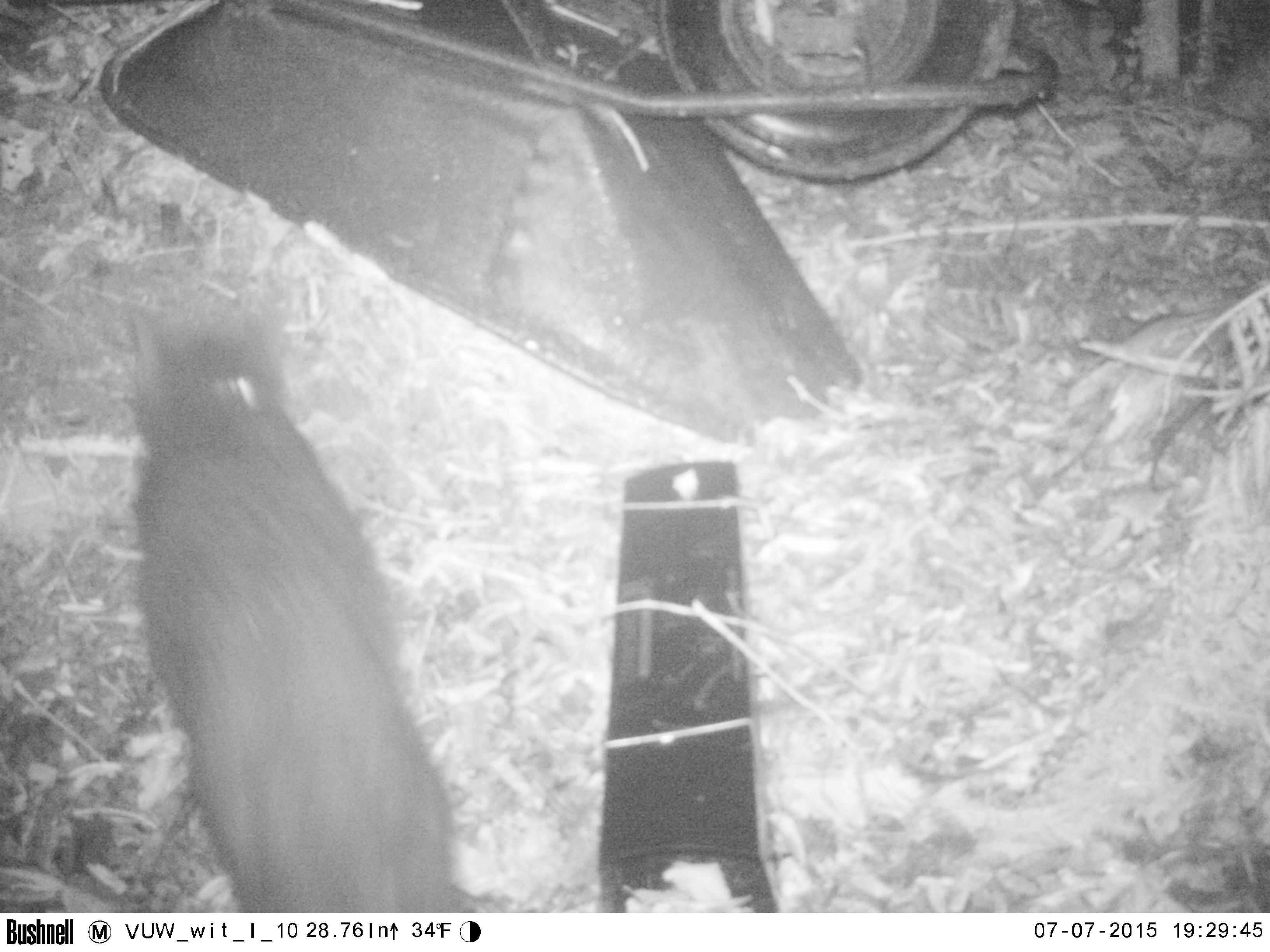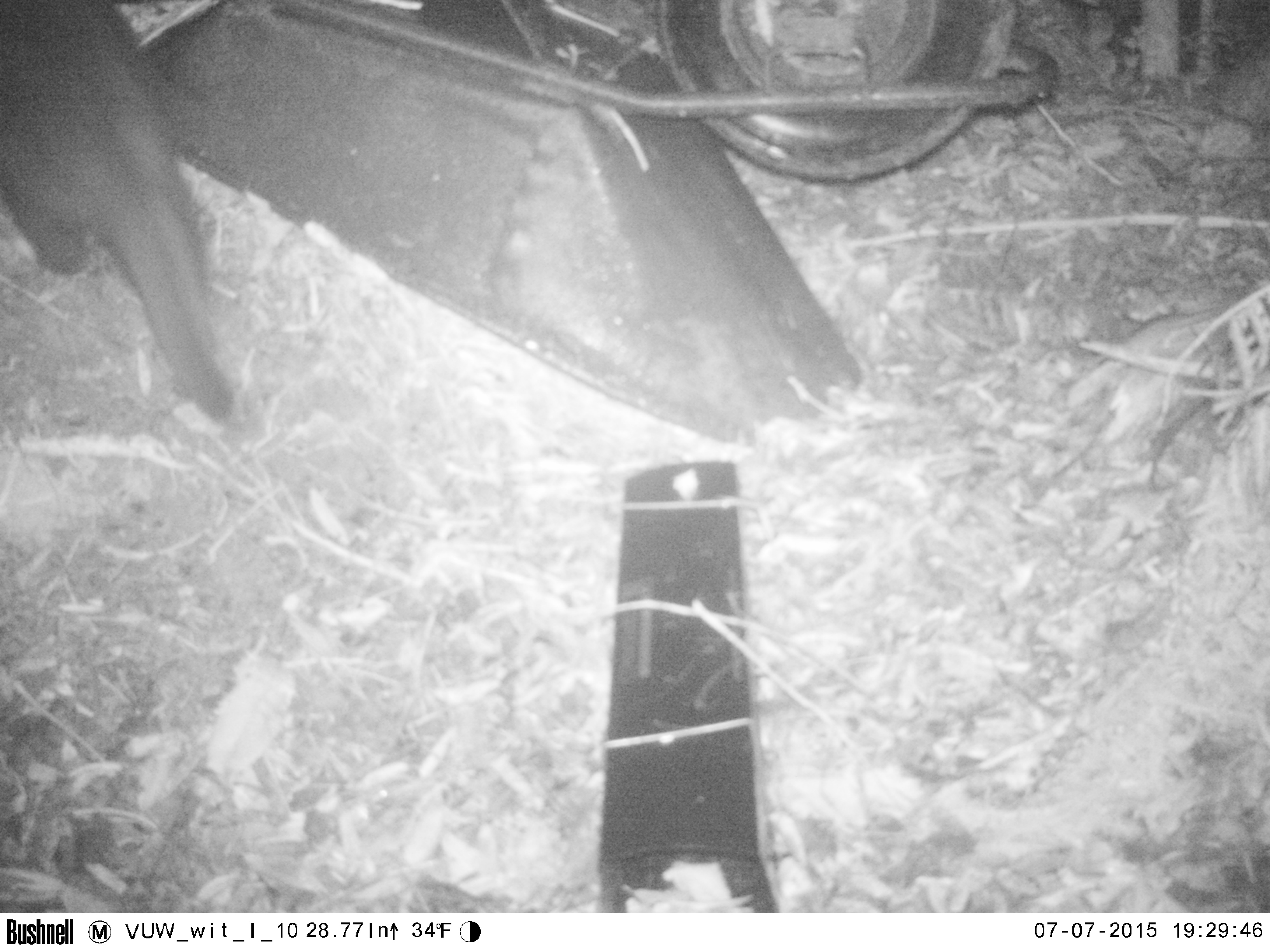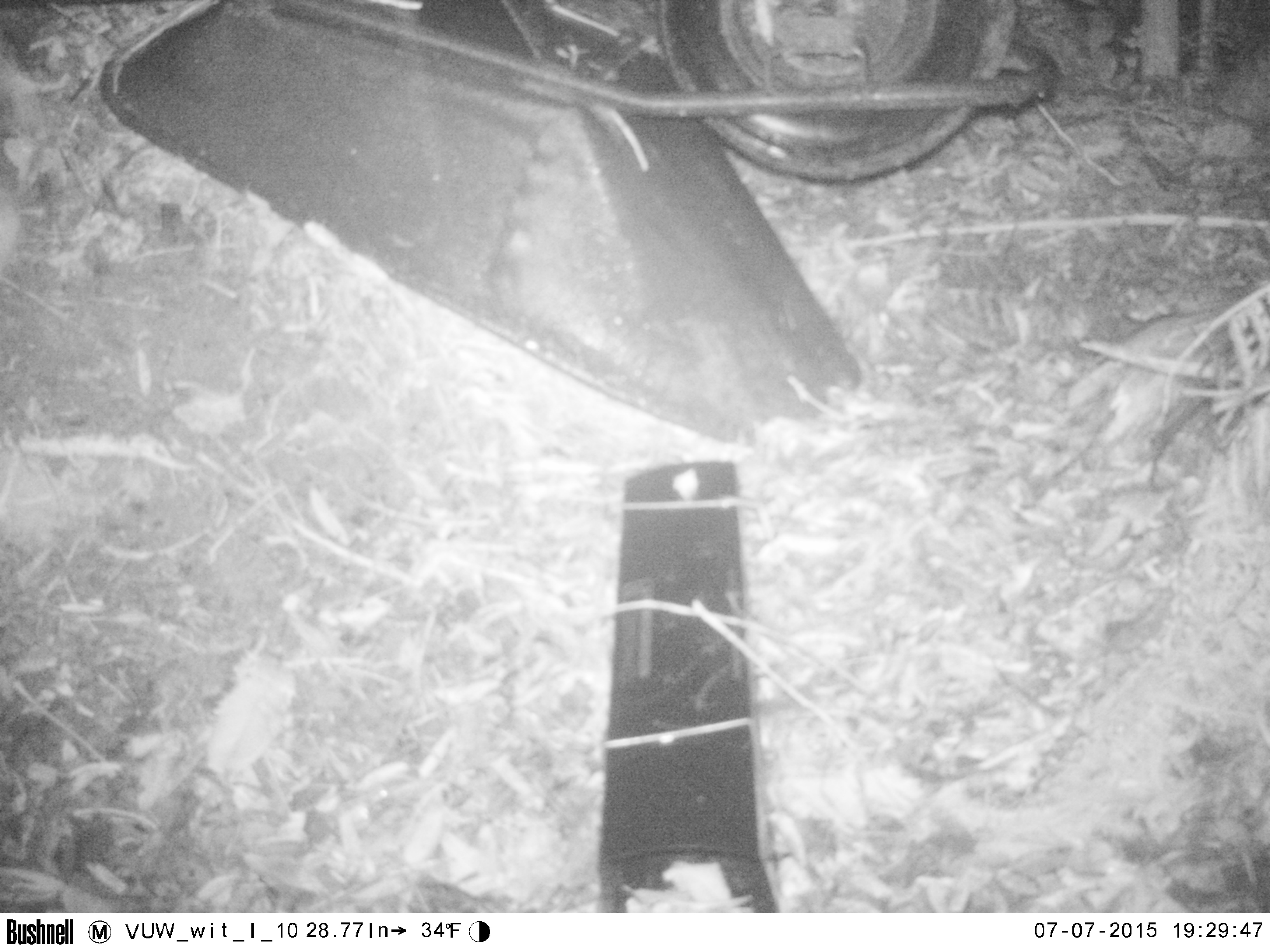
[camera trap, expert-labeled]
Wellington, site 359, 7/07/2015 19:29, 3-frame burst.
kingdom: Animalia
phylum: Chordata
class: Mammalia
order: Carnivora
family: Felidae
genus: Felis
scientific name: Felis catus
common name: cat